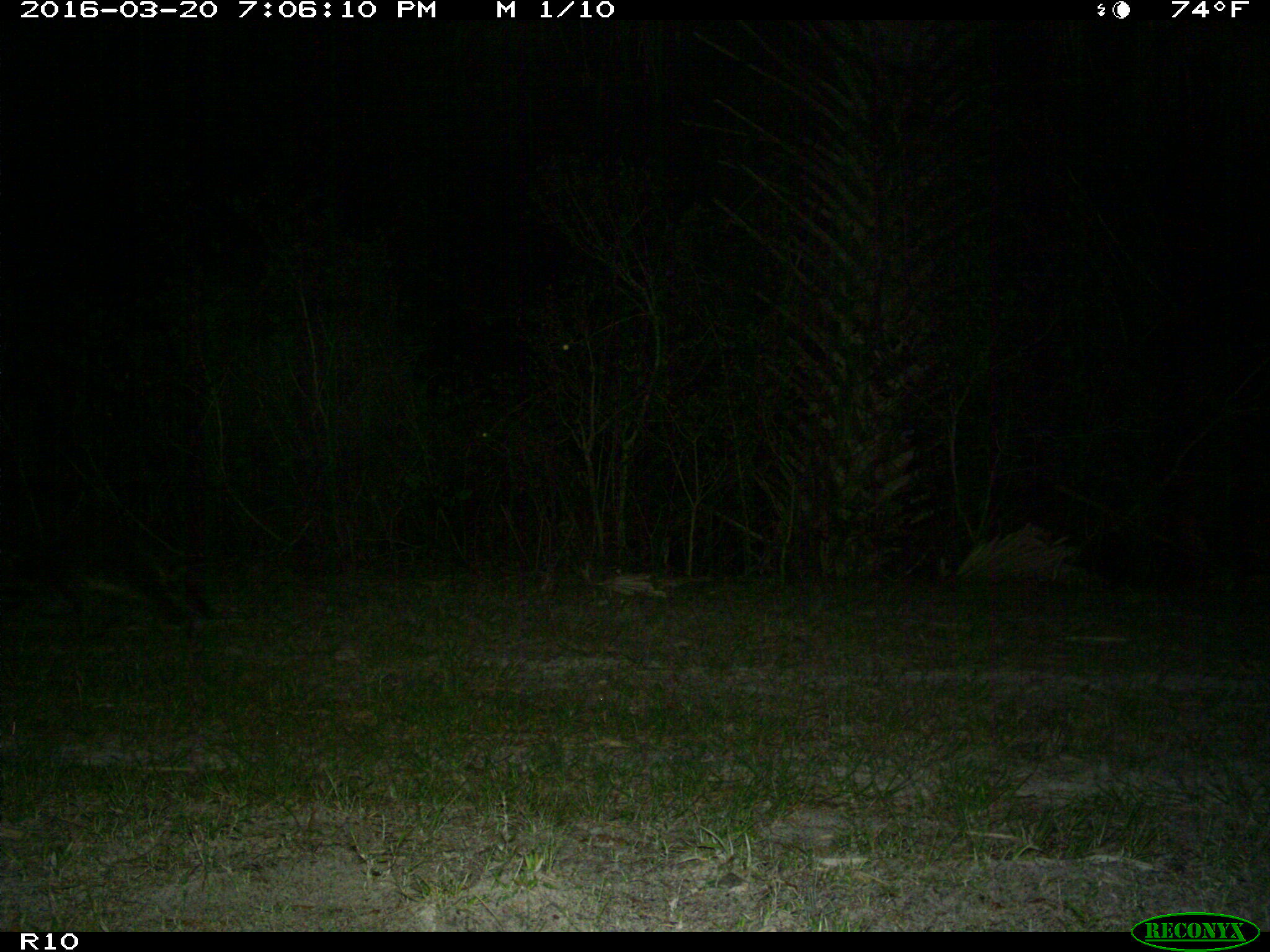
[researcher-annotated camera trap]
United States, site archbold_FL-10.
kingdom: Animalia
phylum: Chordata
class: Mammalia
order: Carnivora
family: Procyonidae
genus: Procyon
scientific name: Procyon lotor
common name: common raccoon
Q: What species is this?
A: Procyon lotor (common raccoon).